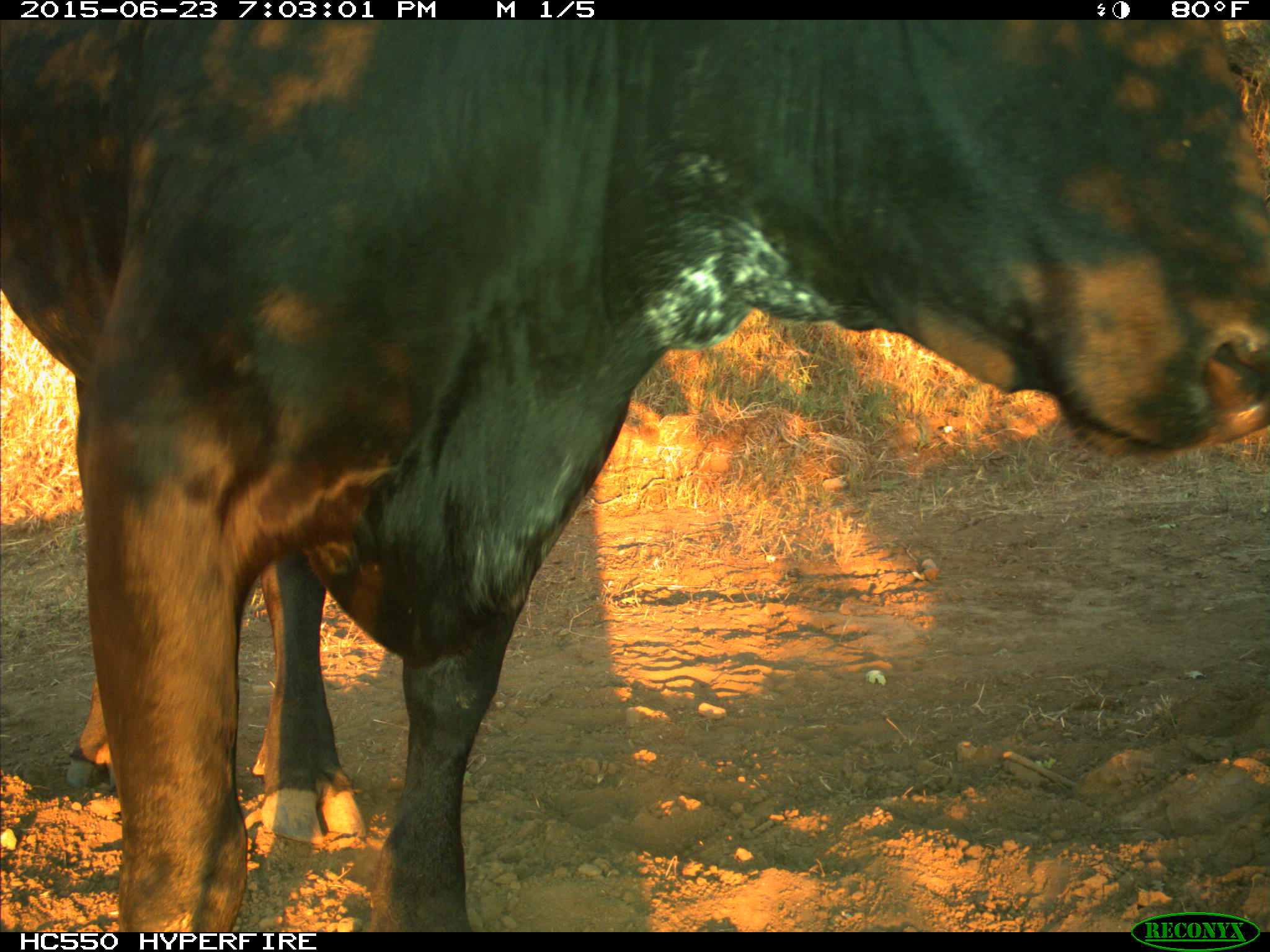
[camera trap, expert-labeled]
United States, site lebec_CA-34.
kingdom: Animalia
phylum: Chordata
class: Mammalia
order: Artiodactyla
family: Bovidae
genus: Bos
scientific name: Bos taurus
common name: domestic cow